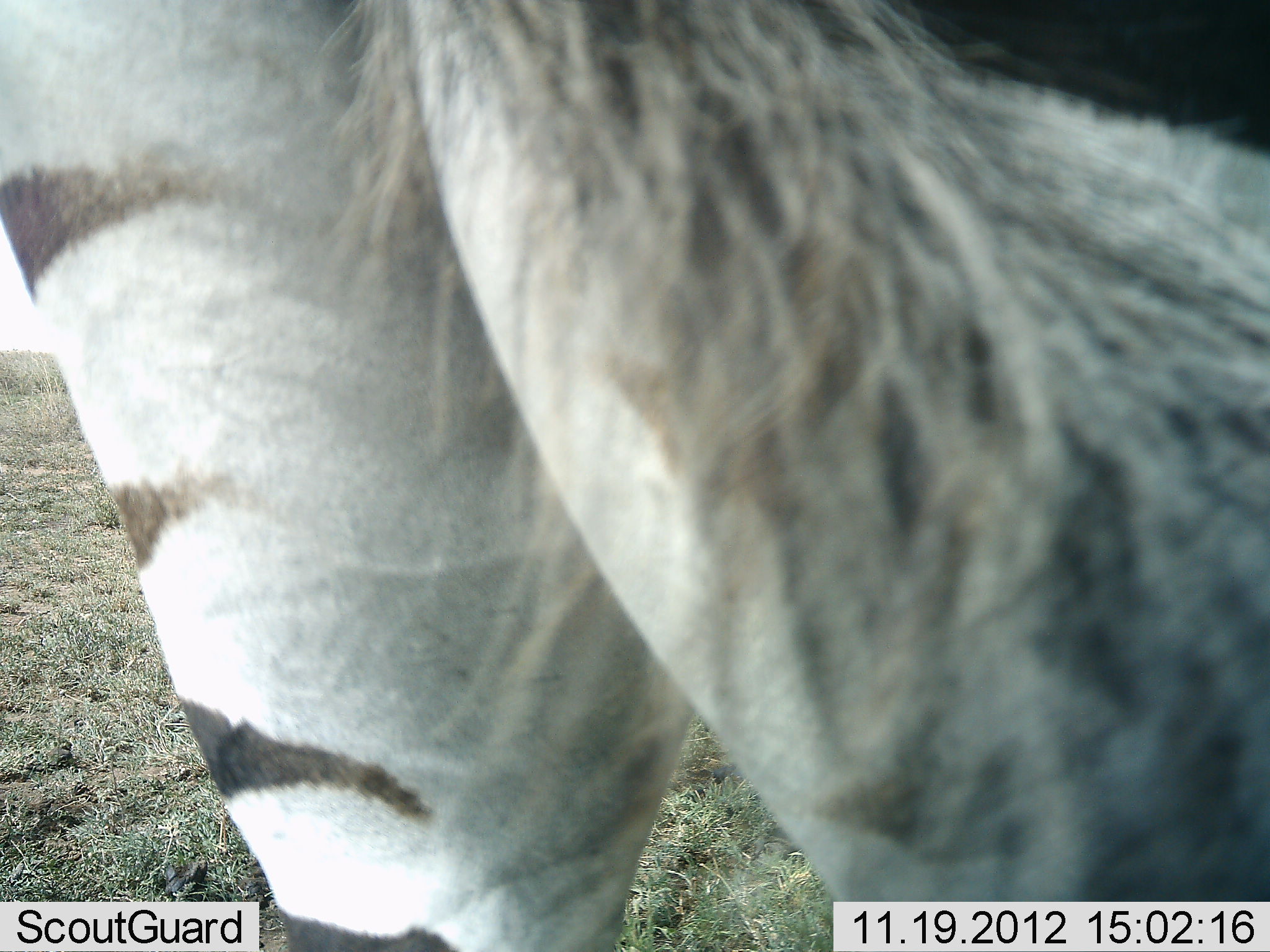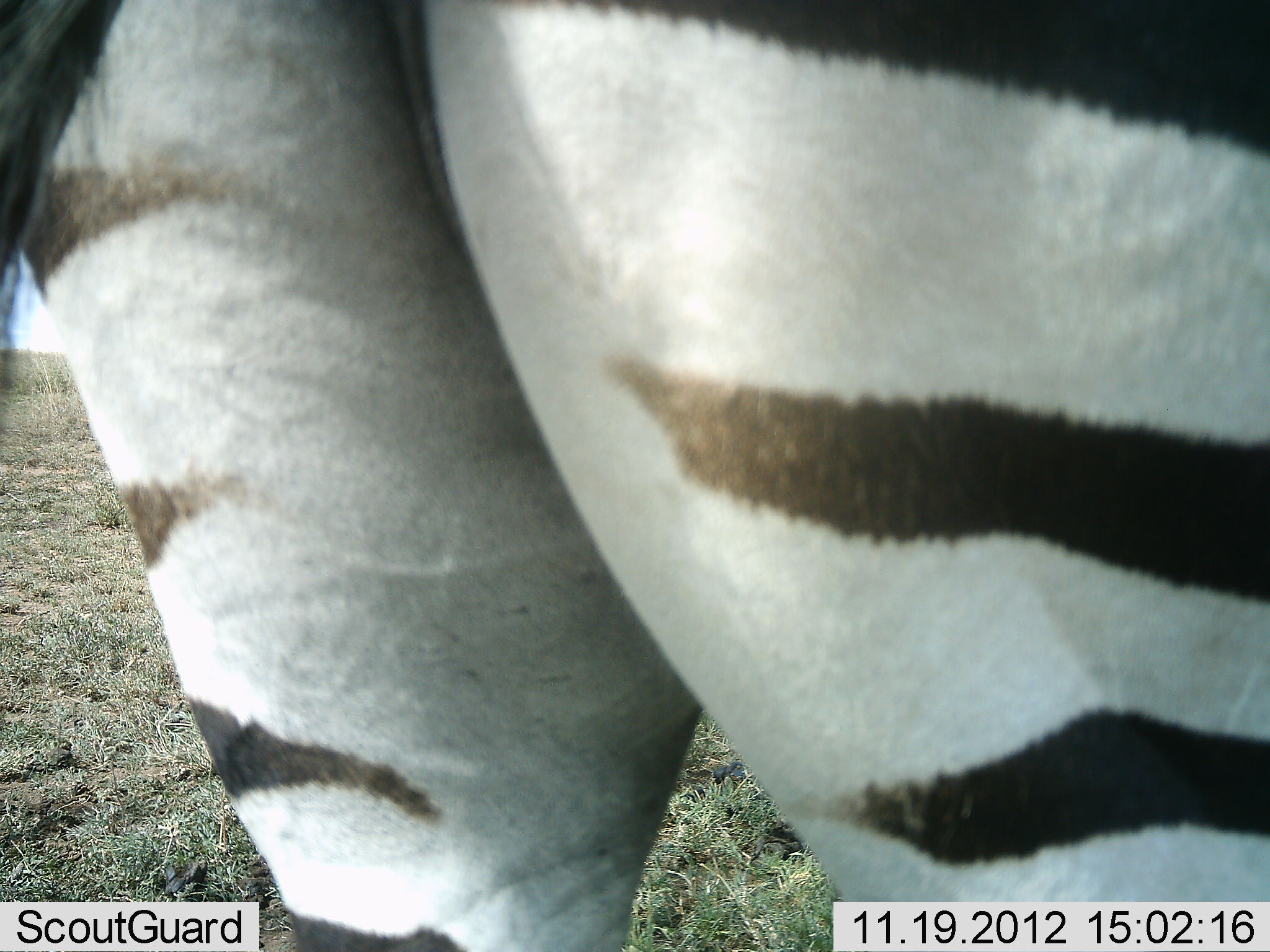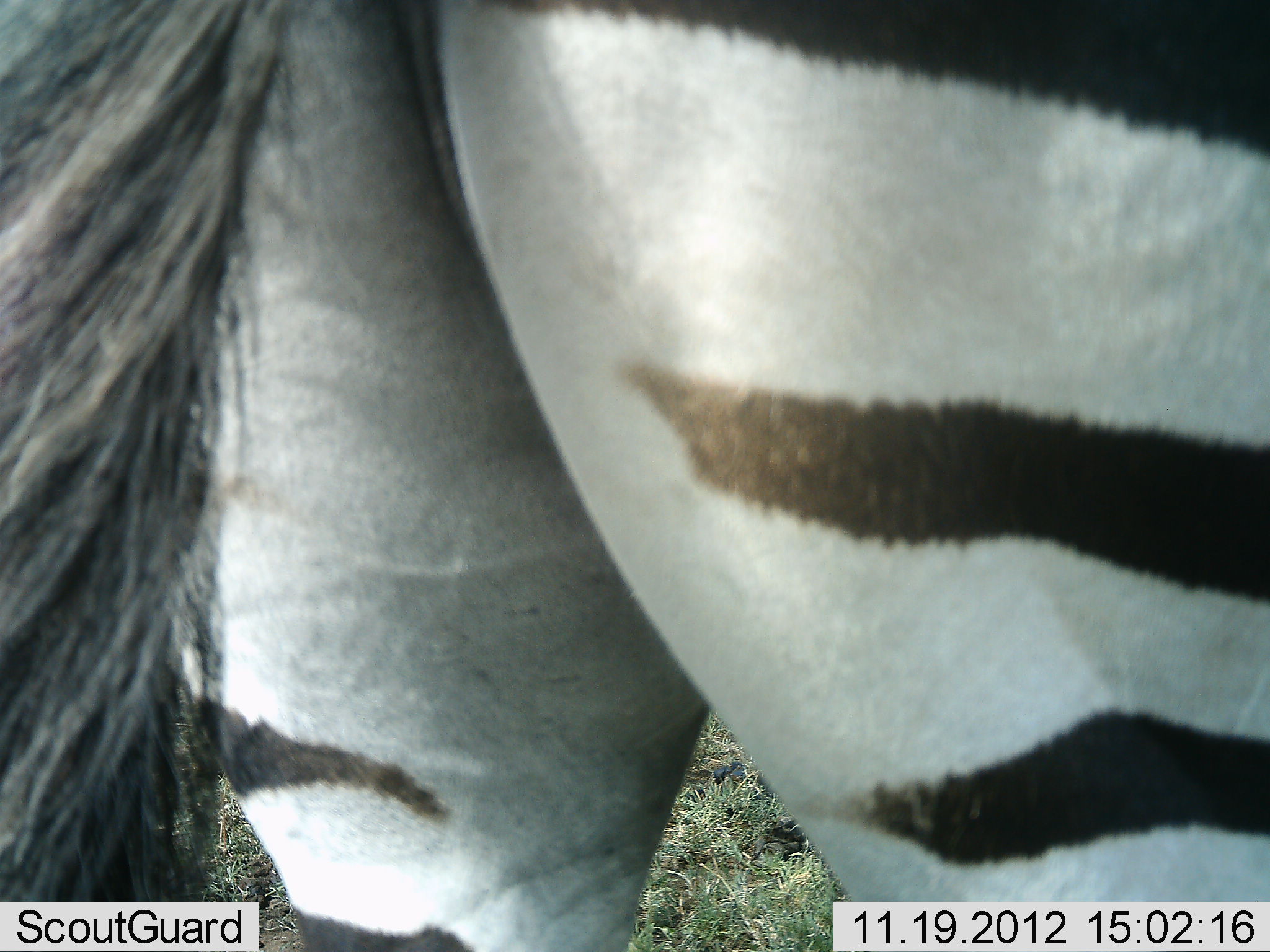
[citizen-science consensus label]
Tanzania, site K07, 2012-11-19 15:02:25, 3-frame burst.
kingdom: Animalia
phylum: Chordata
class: Mammalia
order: Perissodactyla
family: Equidae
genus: Equus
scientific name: Equus quagga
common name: plains zebra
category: zebra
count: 1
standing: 100%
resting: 0%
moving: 0%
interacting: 0%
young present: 0%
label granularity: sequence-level